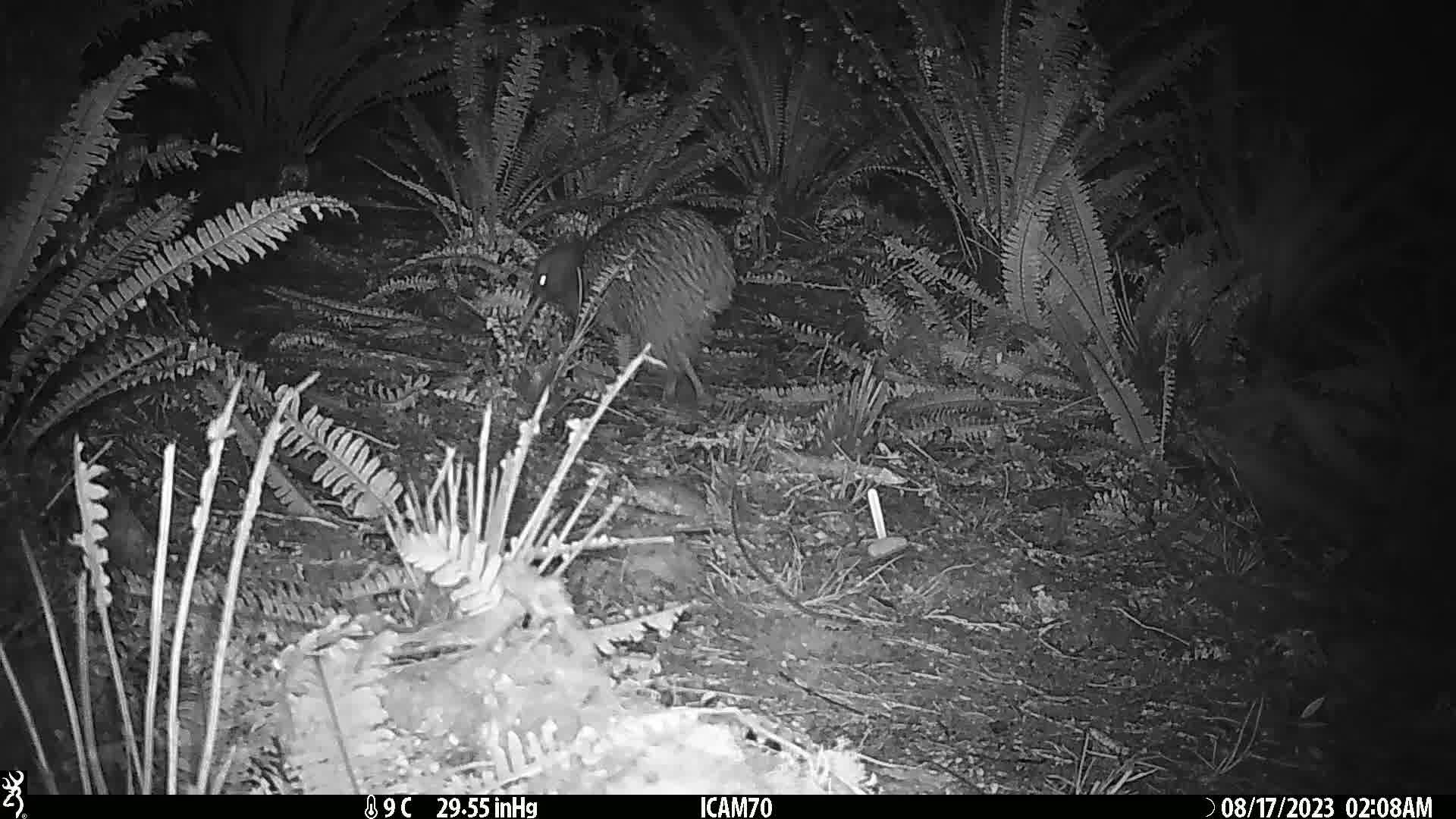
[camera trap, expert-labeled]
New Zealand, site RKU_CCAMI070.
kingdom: Animalia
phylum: Chordata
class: Aves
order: Apterygiformes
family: Apterygidae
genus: Apteryx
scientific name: Apteryx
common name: kiwi